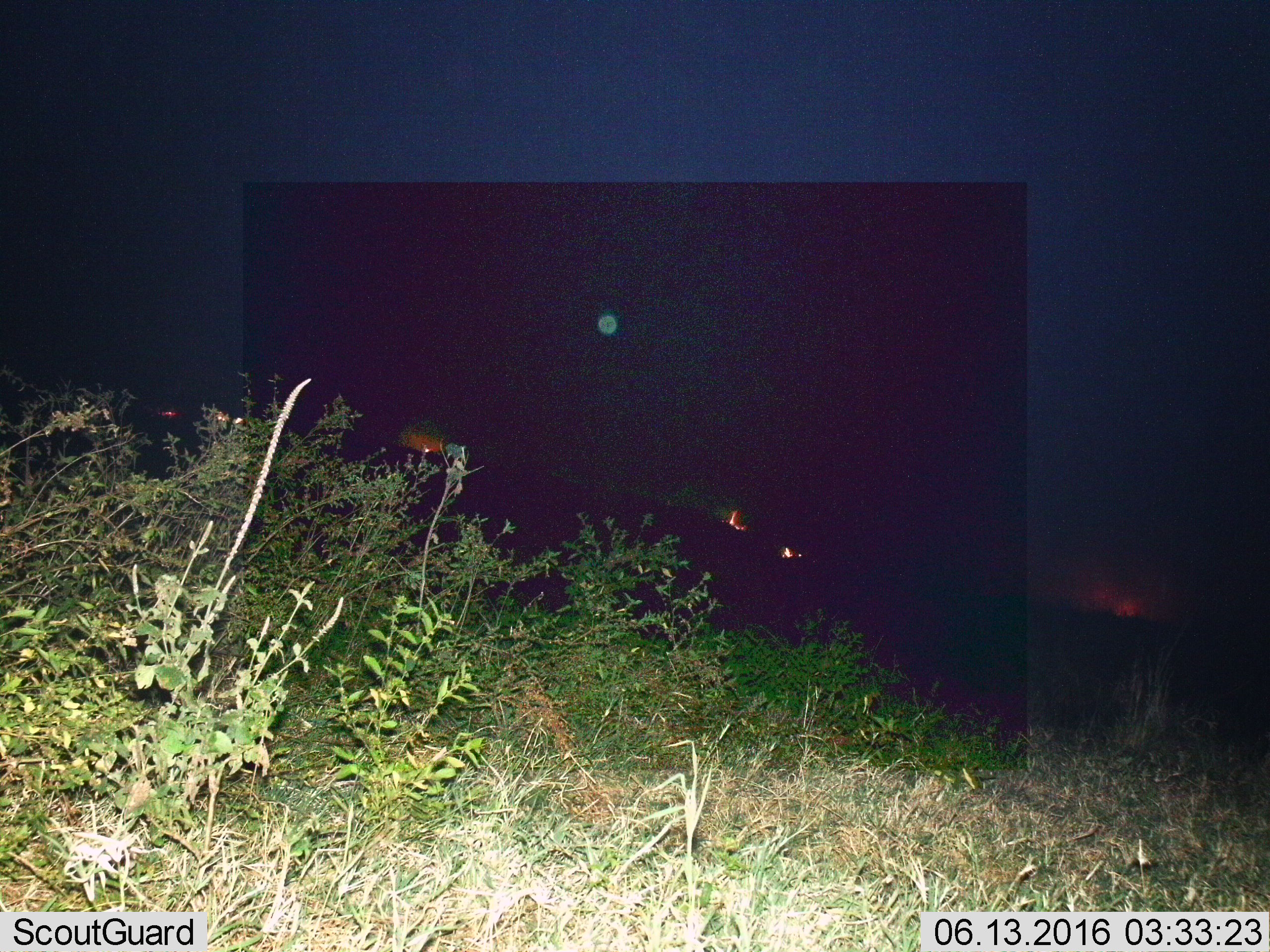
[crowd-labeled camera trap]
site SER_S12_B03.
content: unidentified animal